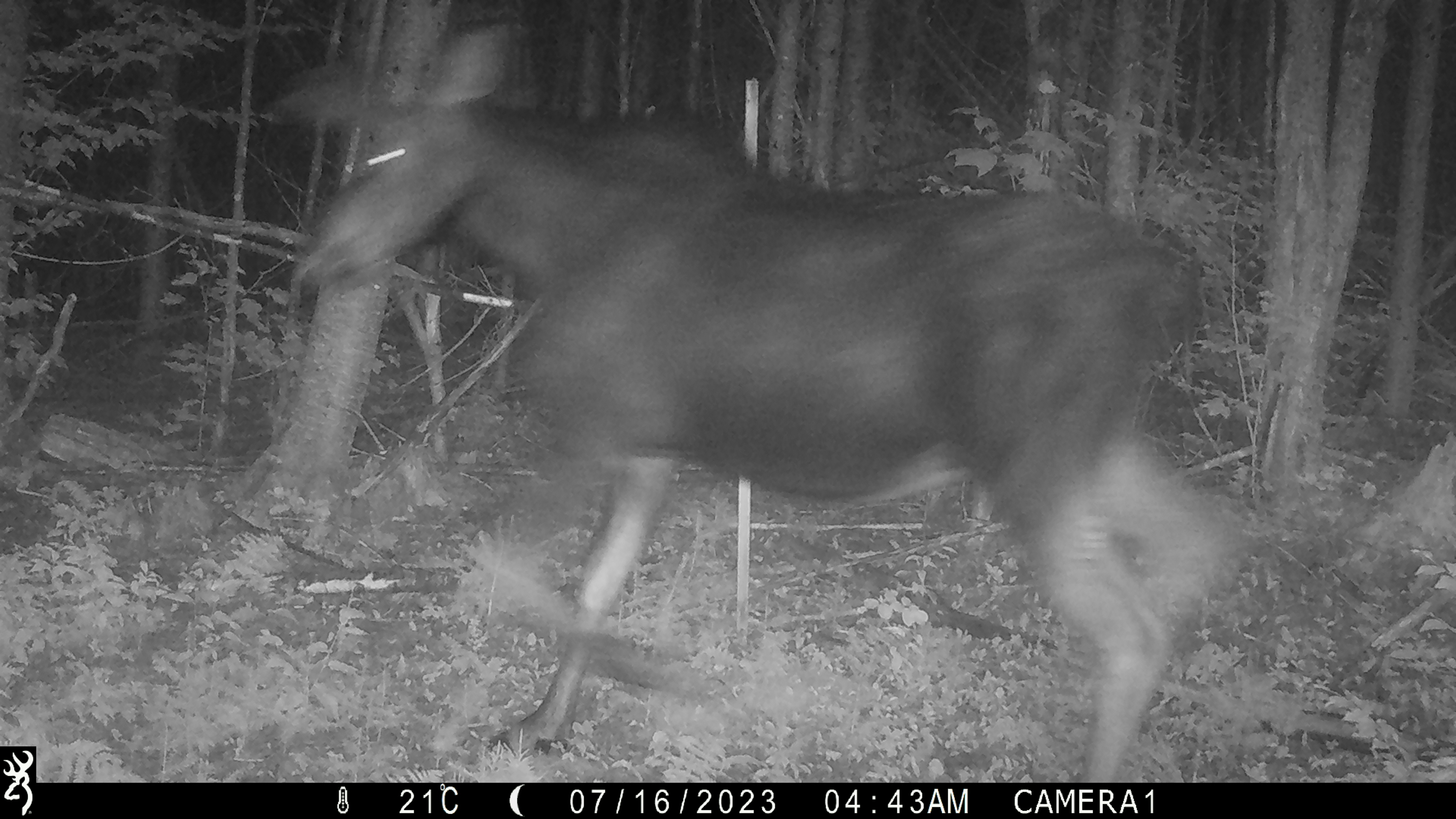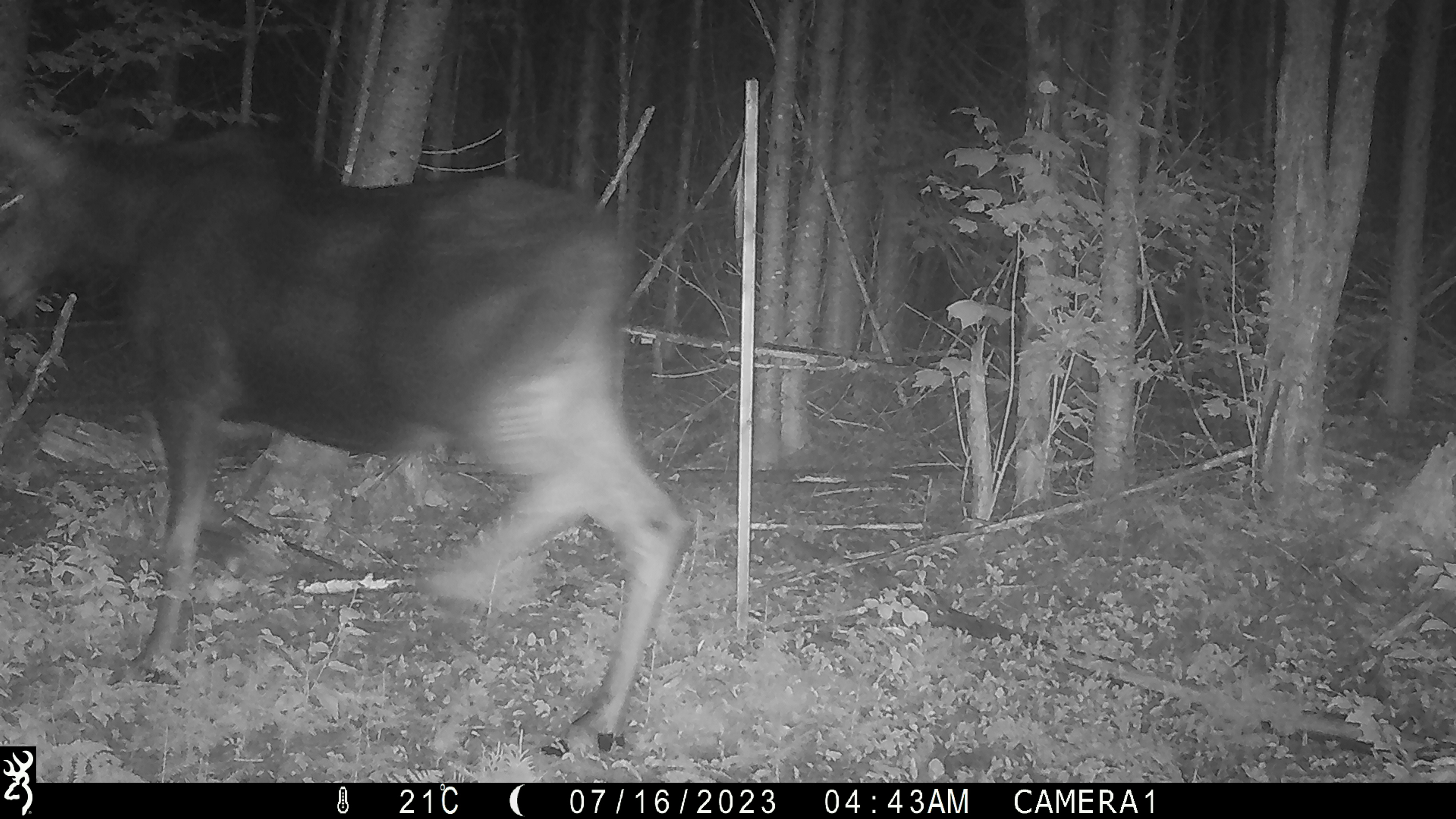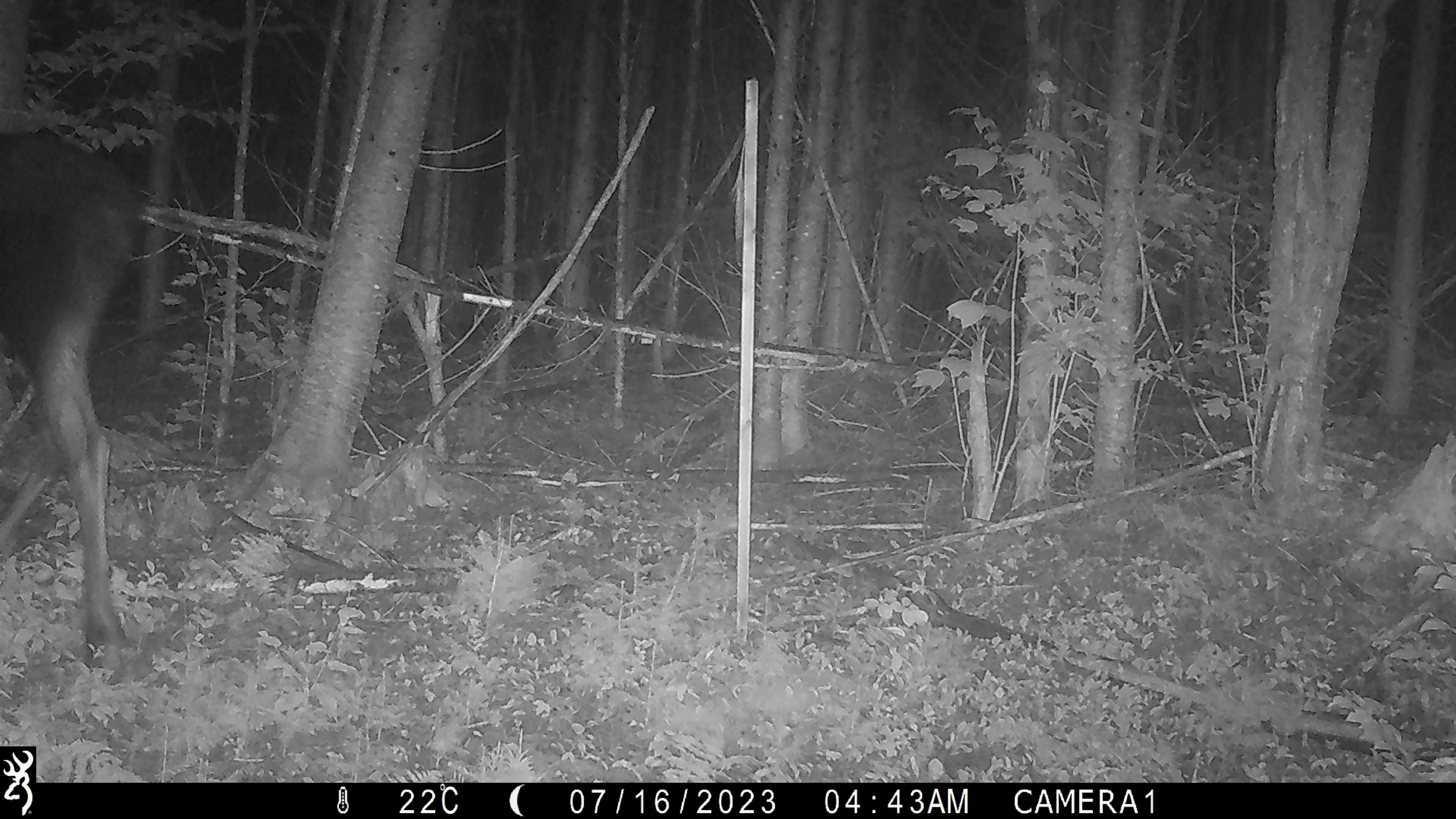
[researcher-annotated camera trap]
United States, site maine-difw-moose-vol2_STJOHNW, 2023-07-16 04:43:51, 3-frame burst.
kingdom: Animalia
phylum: Chordata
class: Mammalia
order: Artiodactyla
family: Cervidae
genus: Alces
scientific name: Alces alces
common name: moose